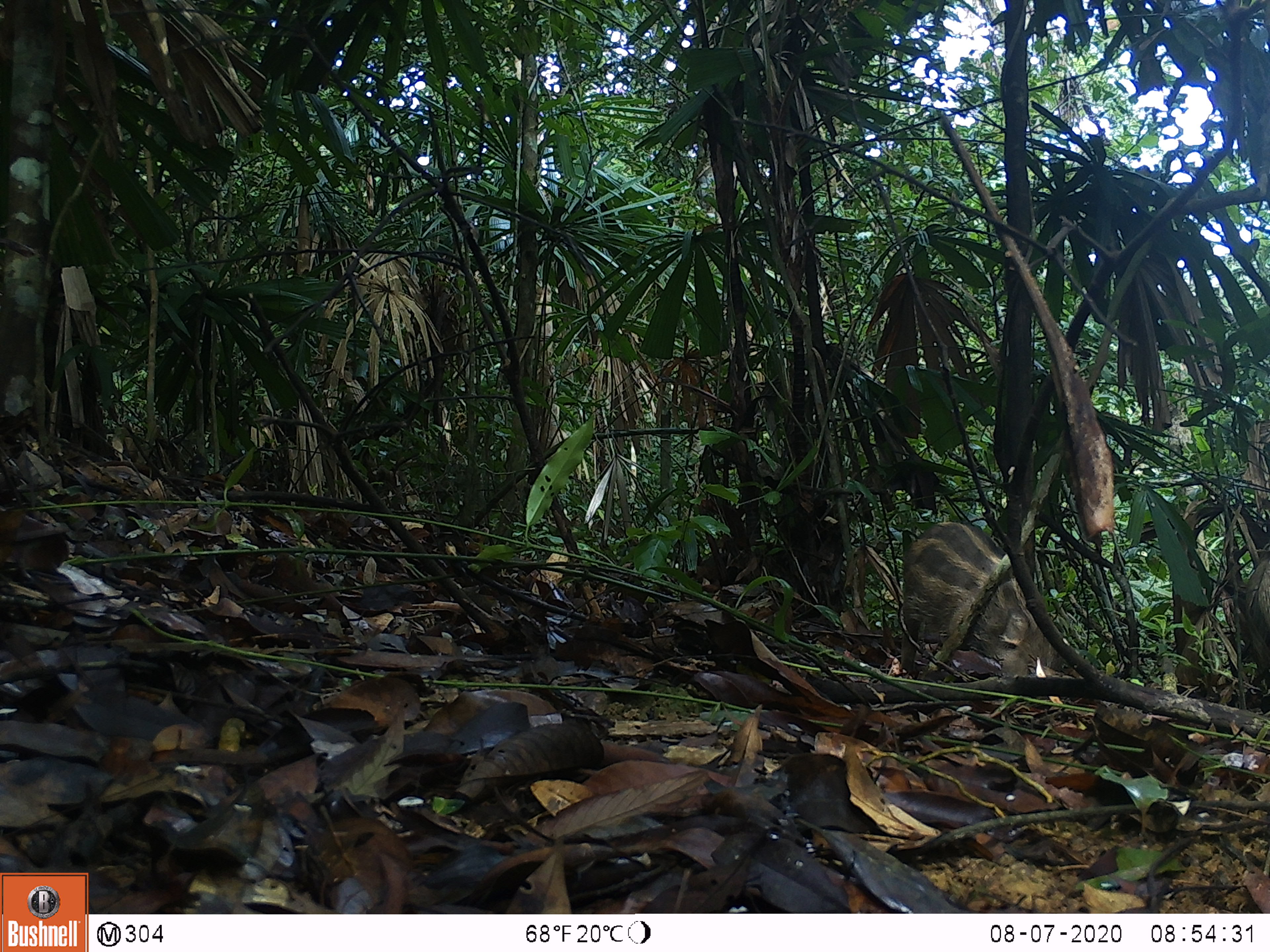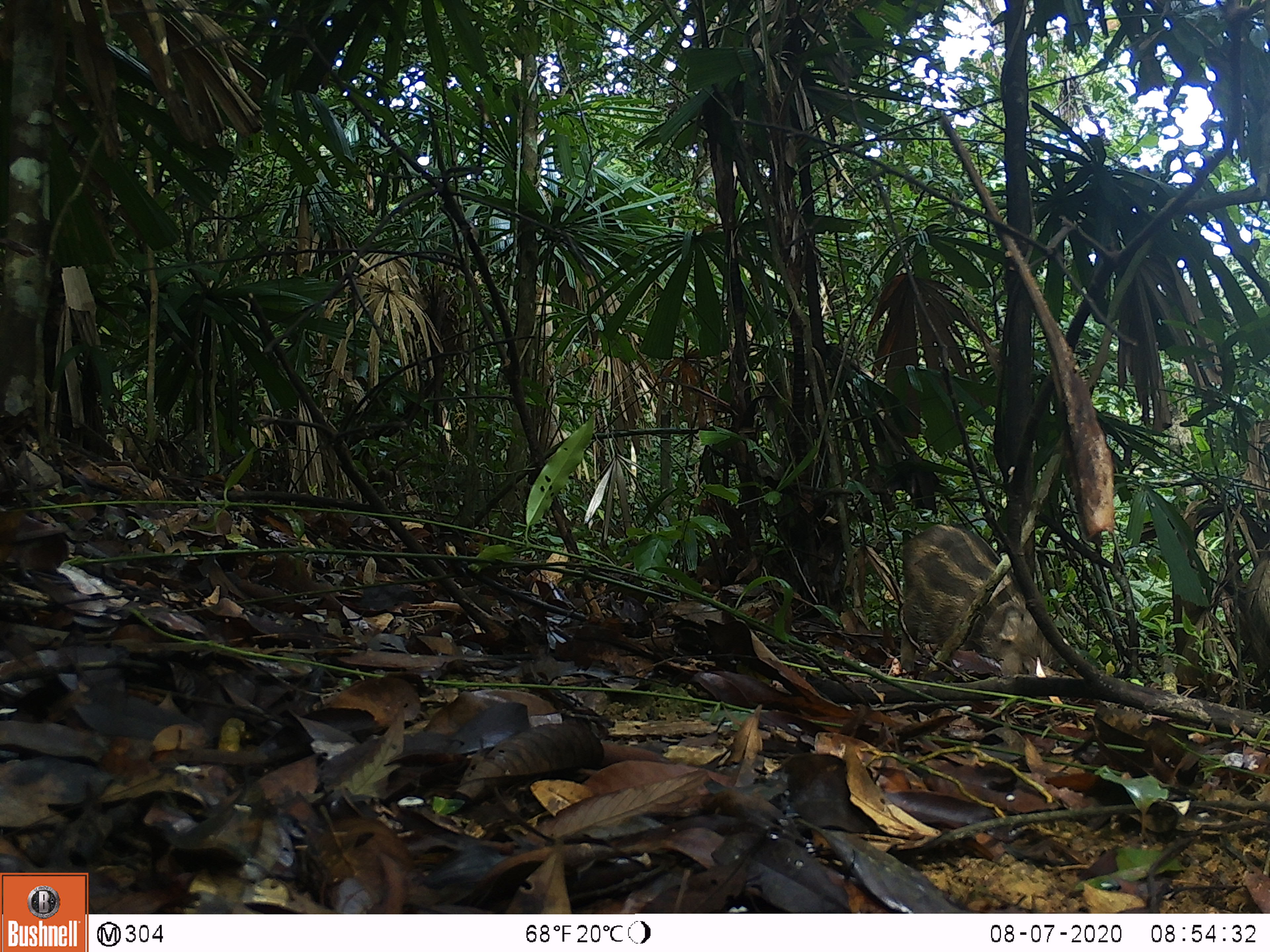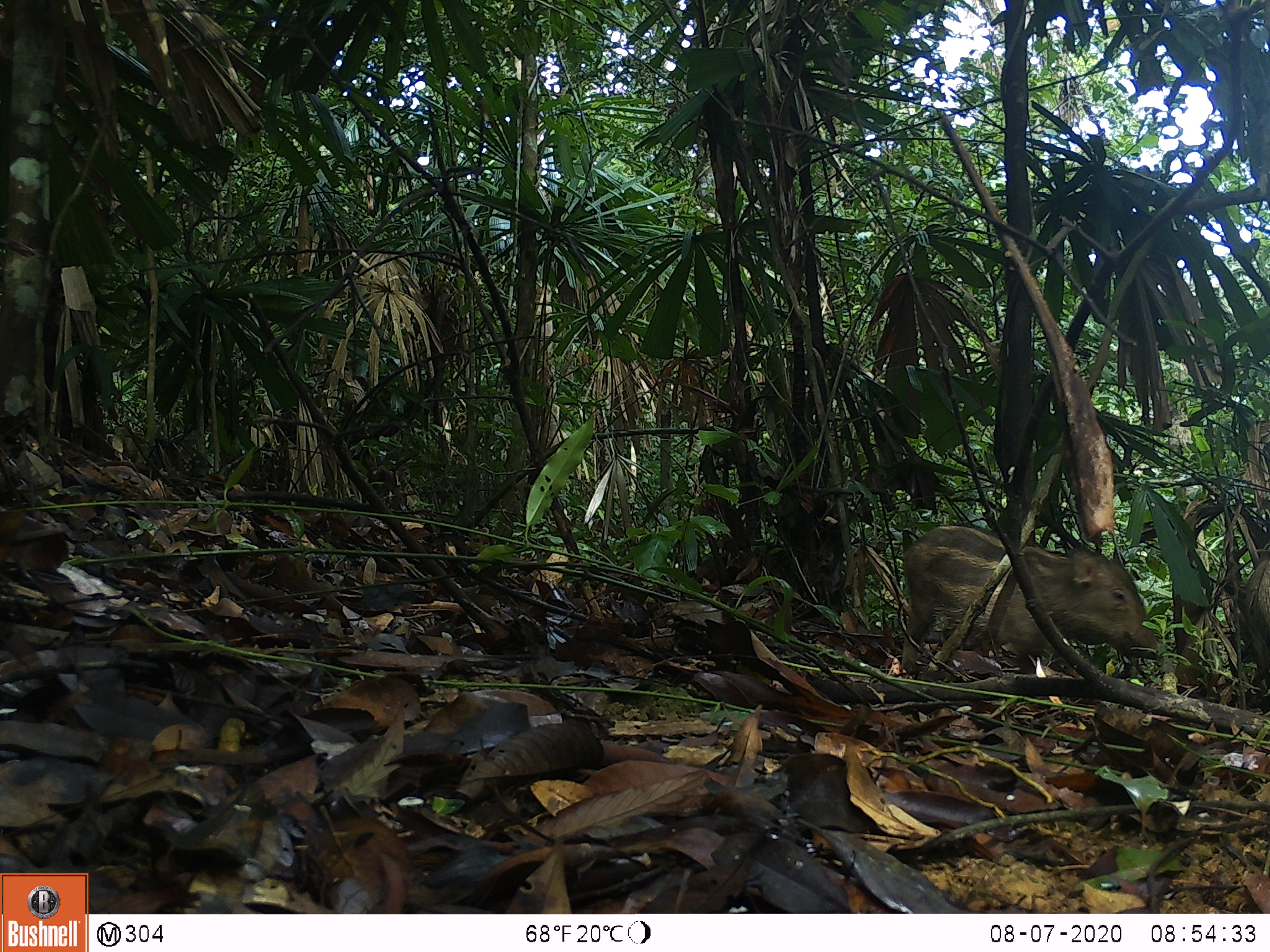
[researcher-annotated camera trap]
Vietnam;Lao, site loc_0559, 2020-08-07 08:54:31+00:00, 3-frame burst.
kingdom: Animalia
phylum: Chordata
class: Mammalia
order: Artiodactyla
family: Suidae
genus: Sus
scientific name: Sus scrofa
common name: eurasian wild pig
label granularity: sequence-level